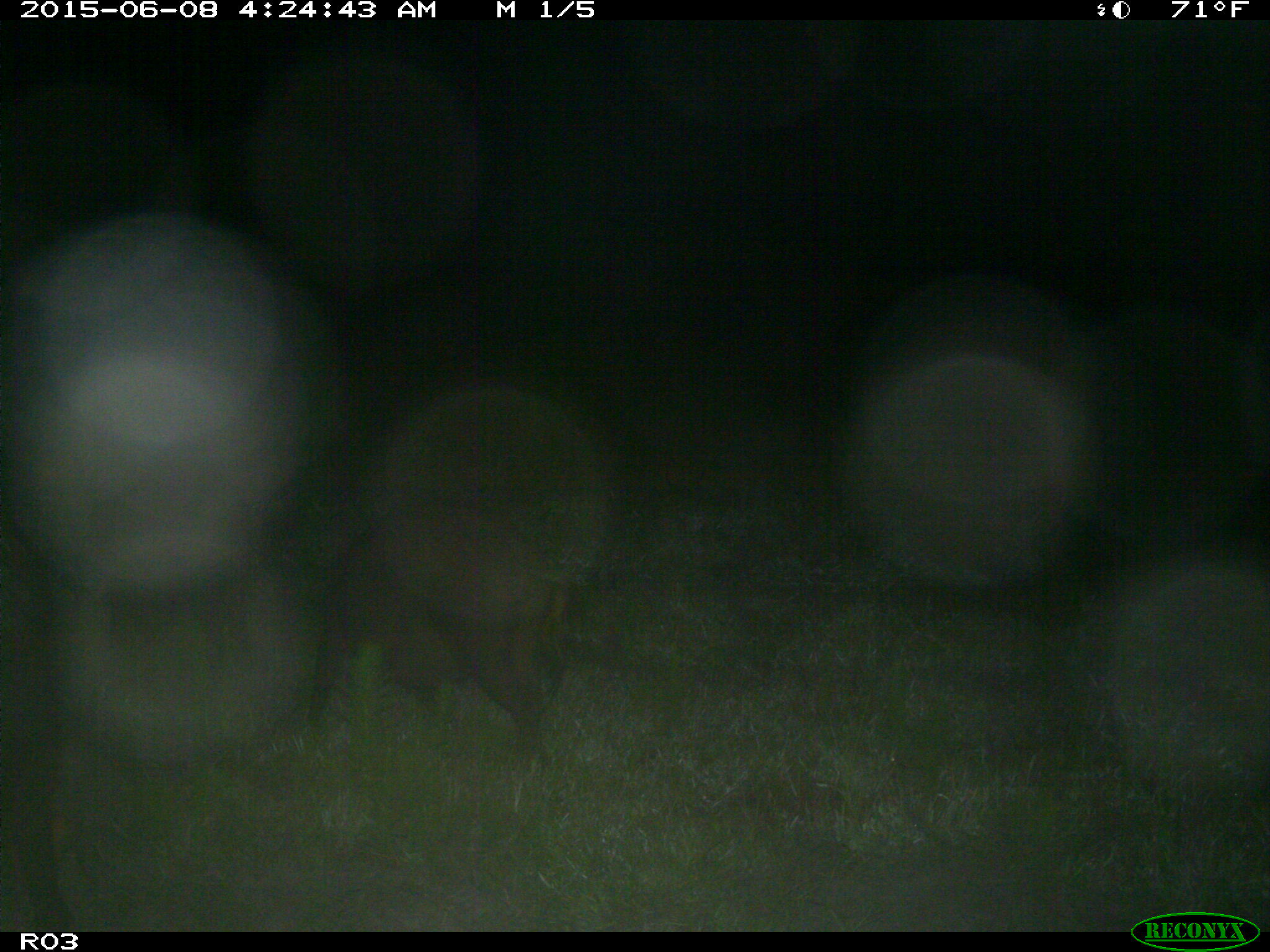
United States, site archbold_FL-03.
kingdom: Animalia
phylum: Chordata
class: Mammalia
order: Artiodactyla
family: Suidae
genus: Sus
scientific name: Sus scrofa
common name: wild boar